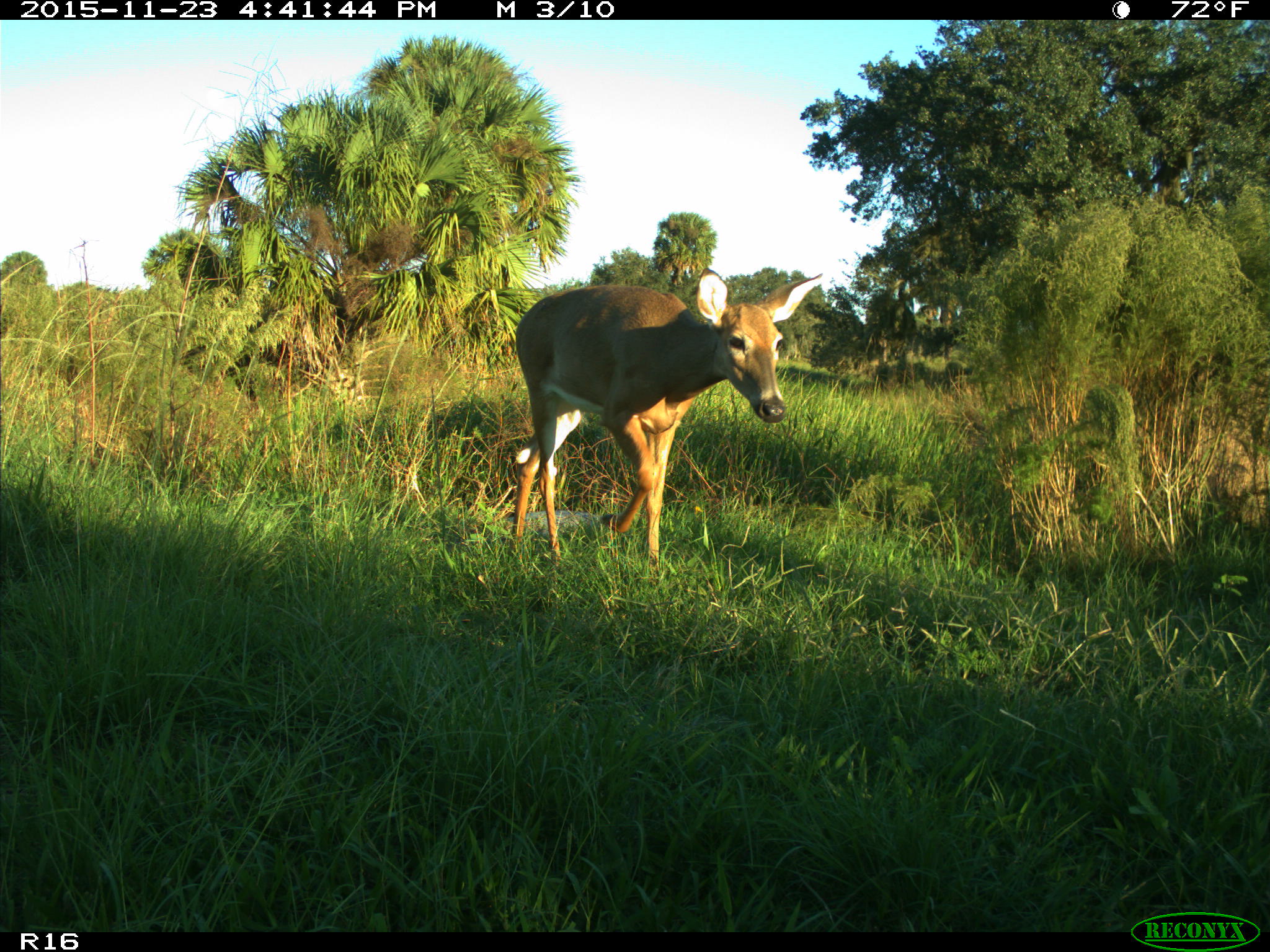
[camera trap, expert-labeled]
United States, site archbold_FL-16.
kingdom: Animalia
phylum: Chordata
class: Mammalia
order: Artiodactyla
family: Cervidae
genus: Odocoileus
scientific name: Odocoileus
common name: deer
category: unidentified deer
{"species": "unidentified deer (deer) (Odocoileus)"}